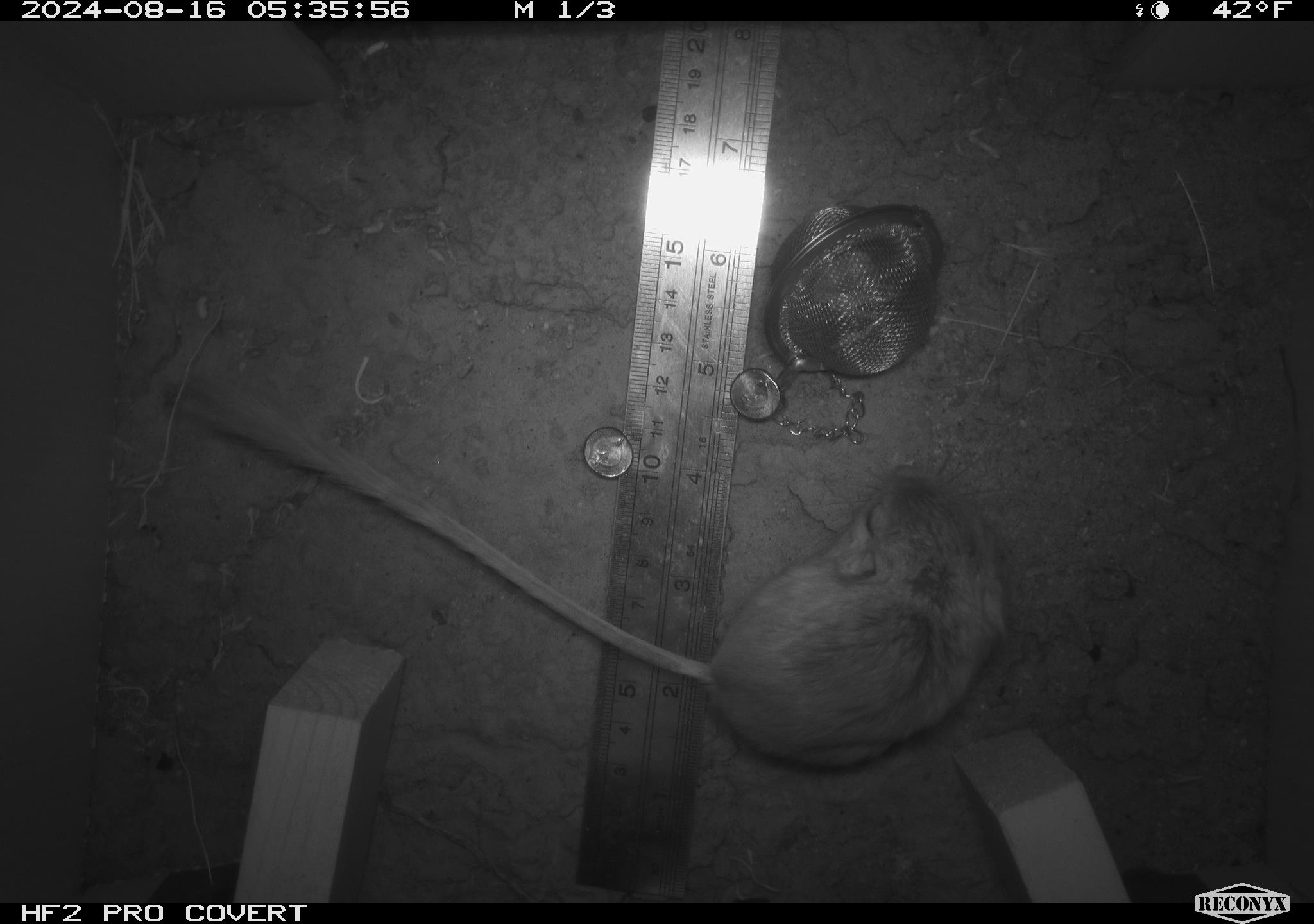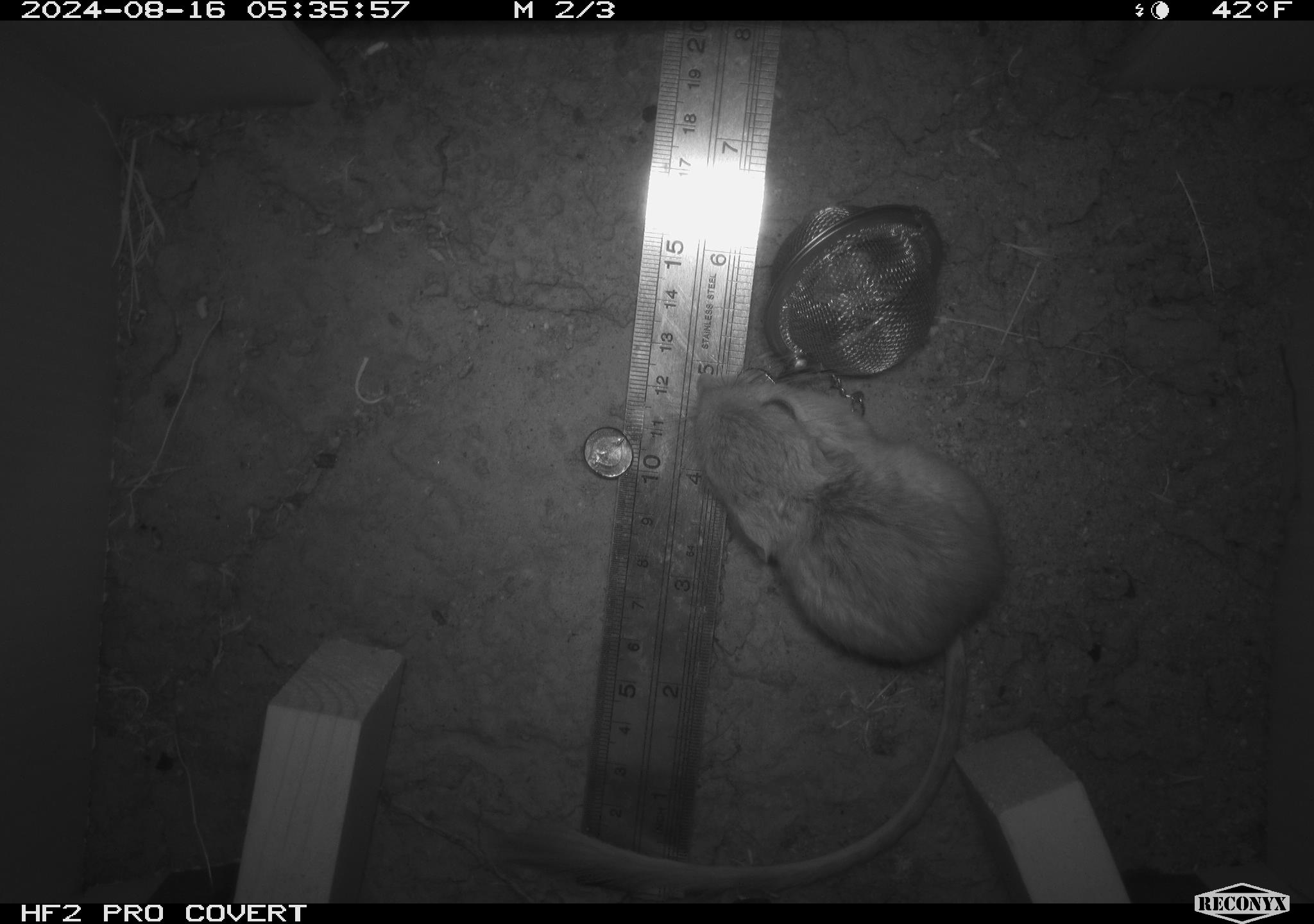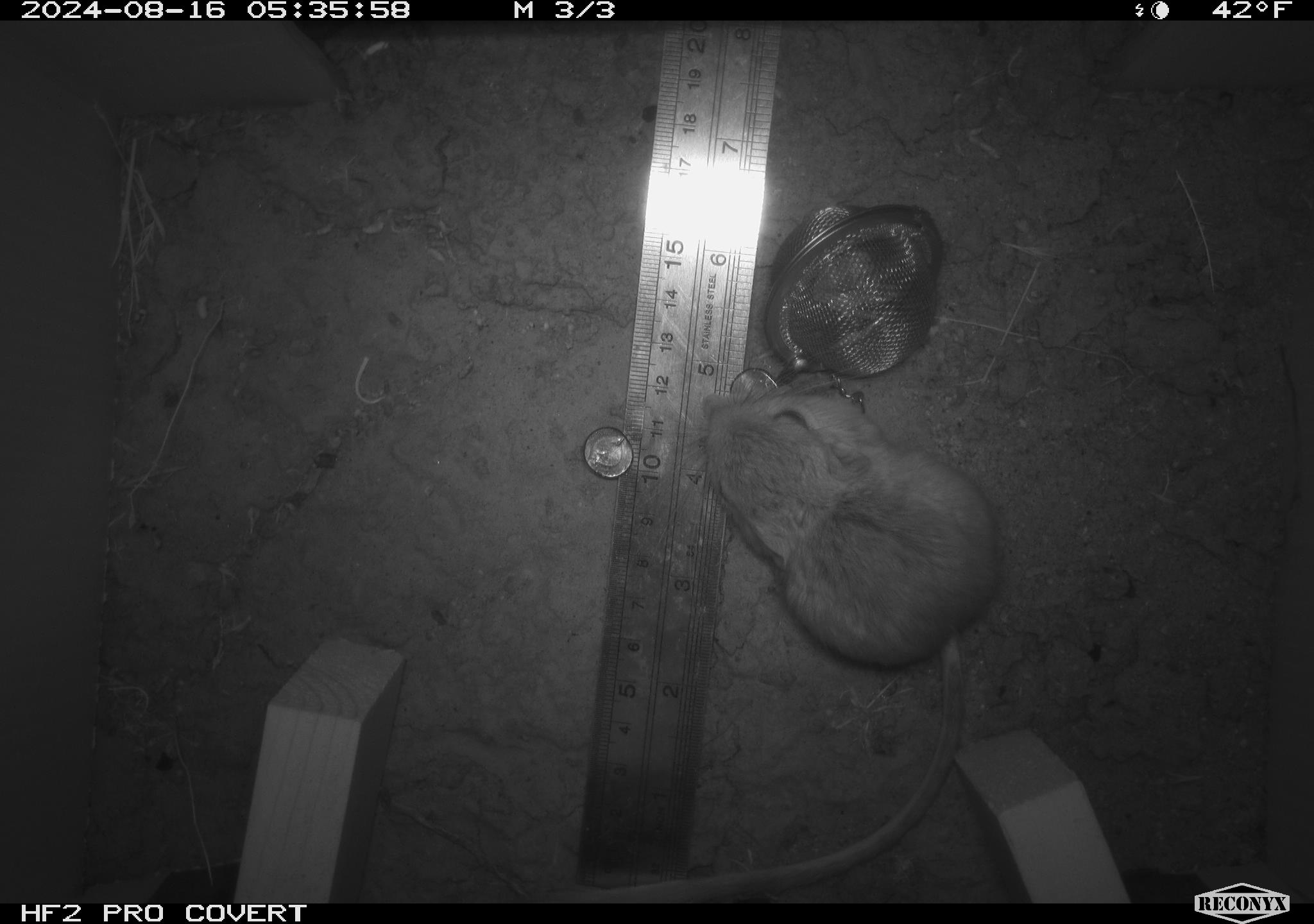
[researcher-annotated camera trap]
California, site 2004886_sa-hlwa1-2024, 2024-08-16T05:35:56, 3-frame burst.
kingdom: Animalia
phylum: Chordata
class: Mammalia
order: Rodentia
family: Heteromyidae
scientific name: Heteromyidae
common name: kangaroo rats and pocket mice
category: heteromyidae family